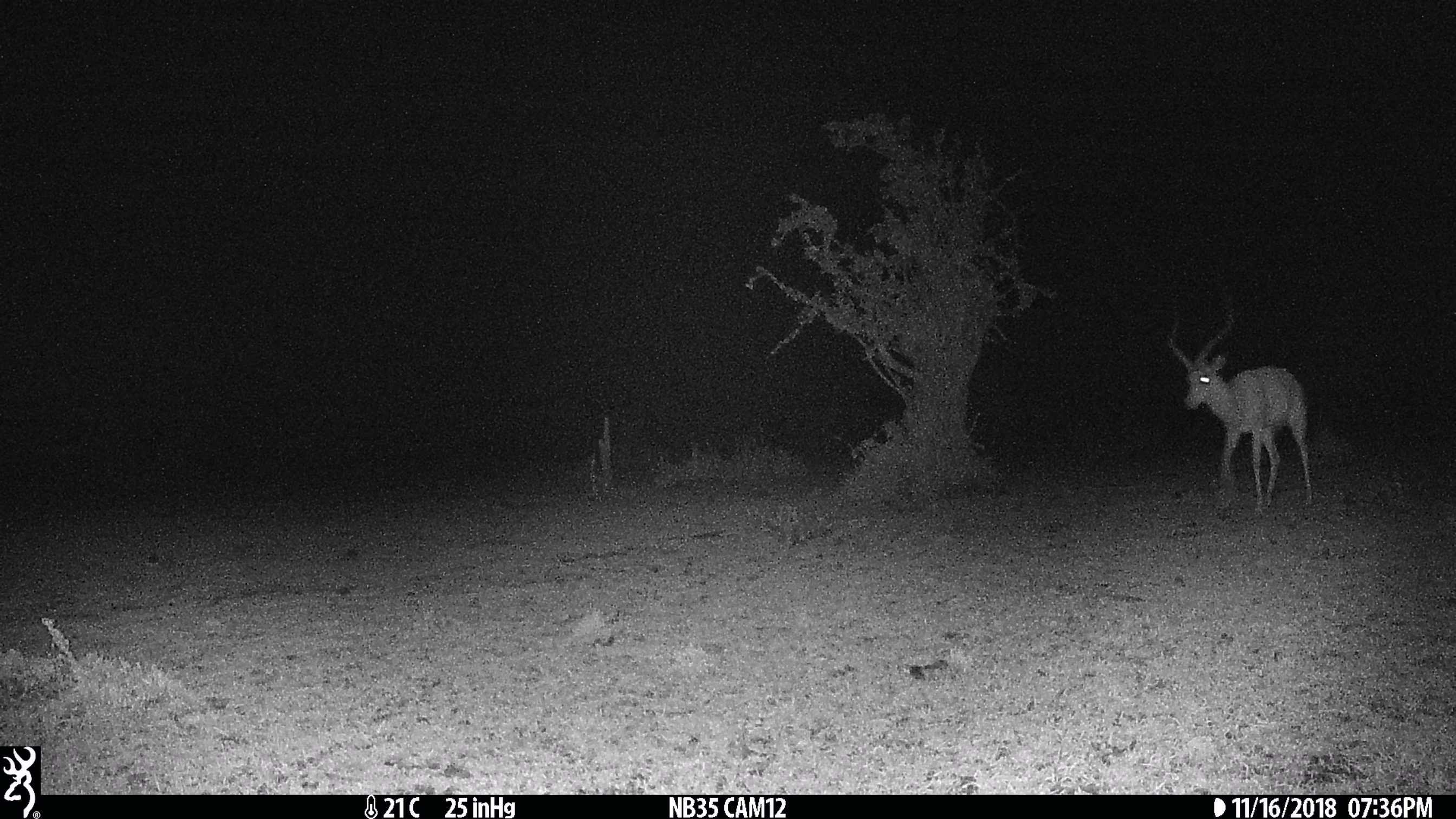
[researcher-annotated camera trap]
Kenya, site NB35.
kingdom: Animalia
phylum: Chordata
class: Mammalia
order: Artiodactyla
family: Bovidae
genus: Aepyceros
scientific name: Aepyceros melampus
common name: impala